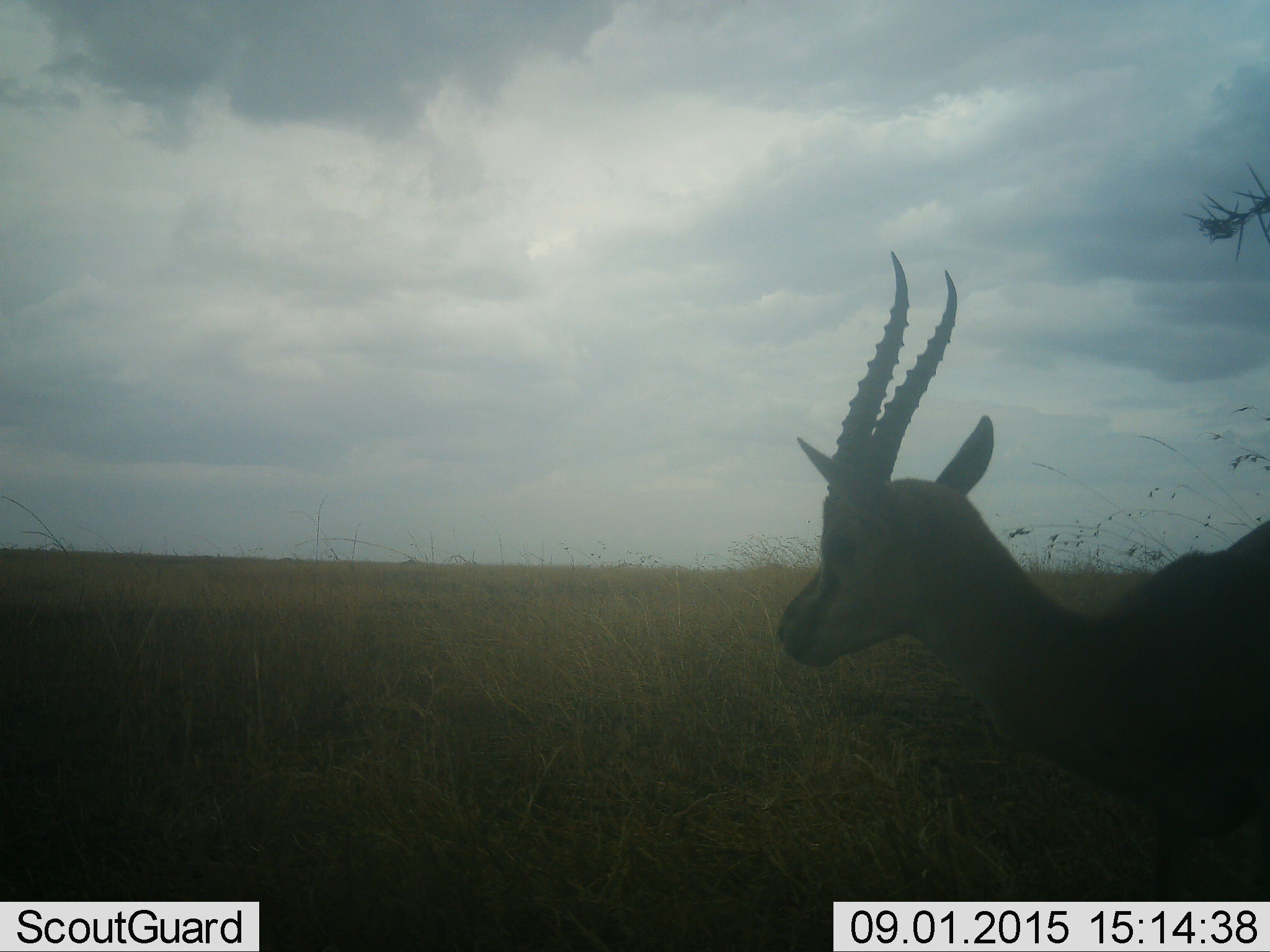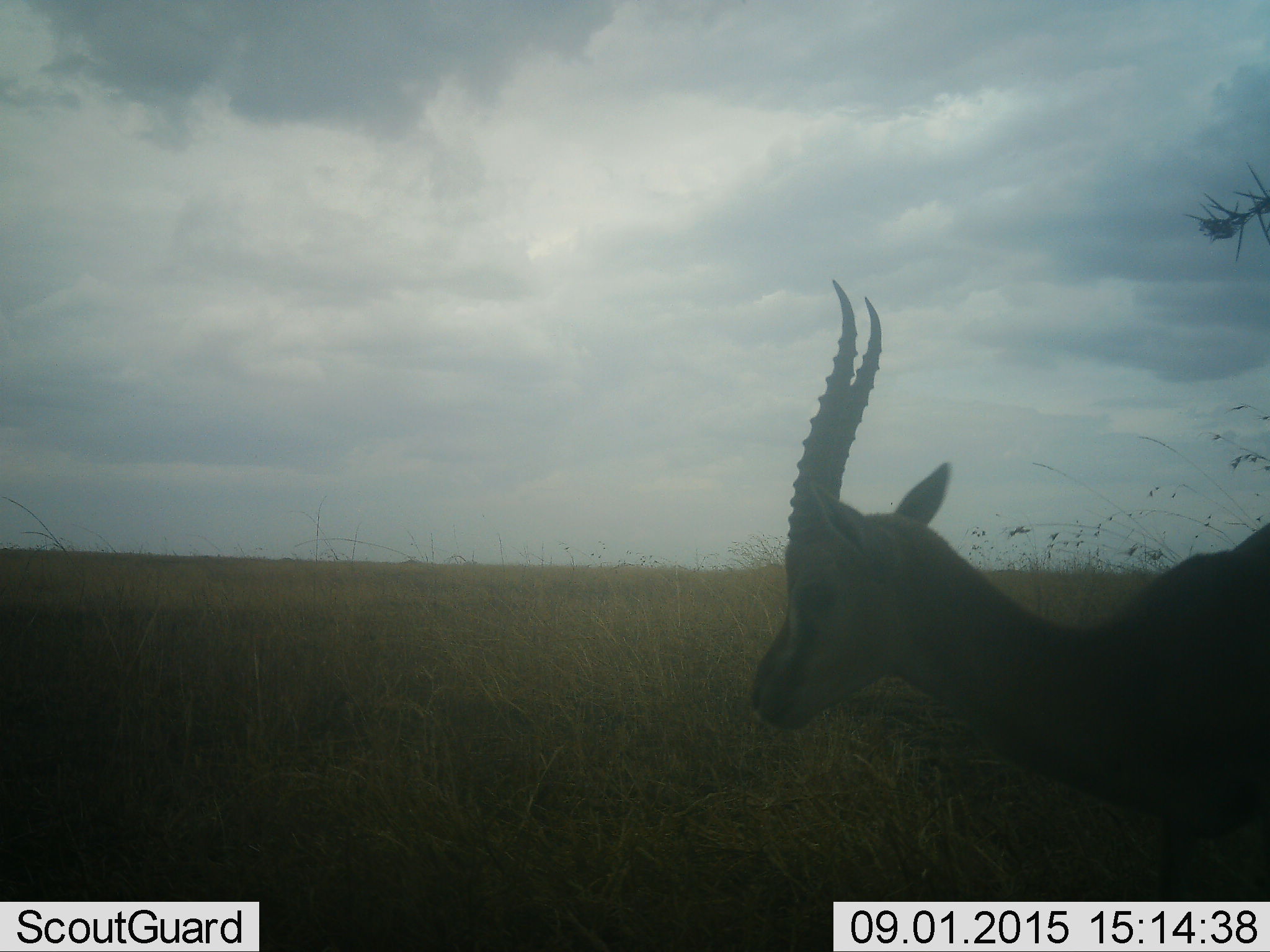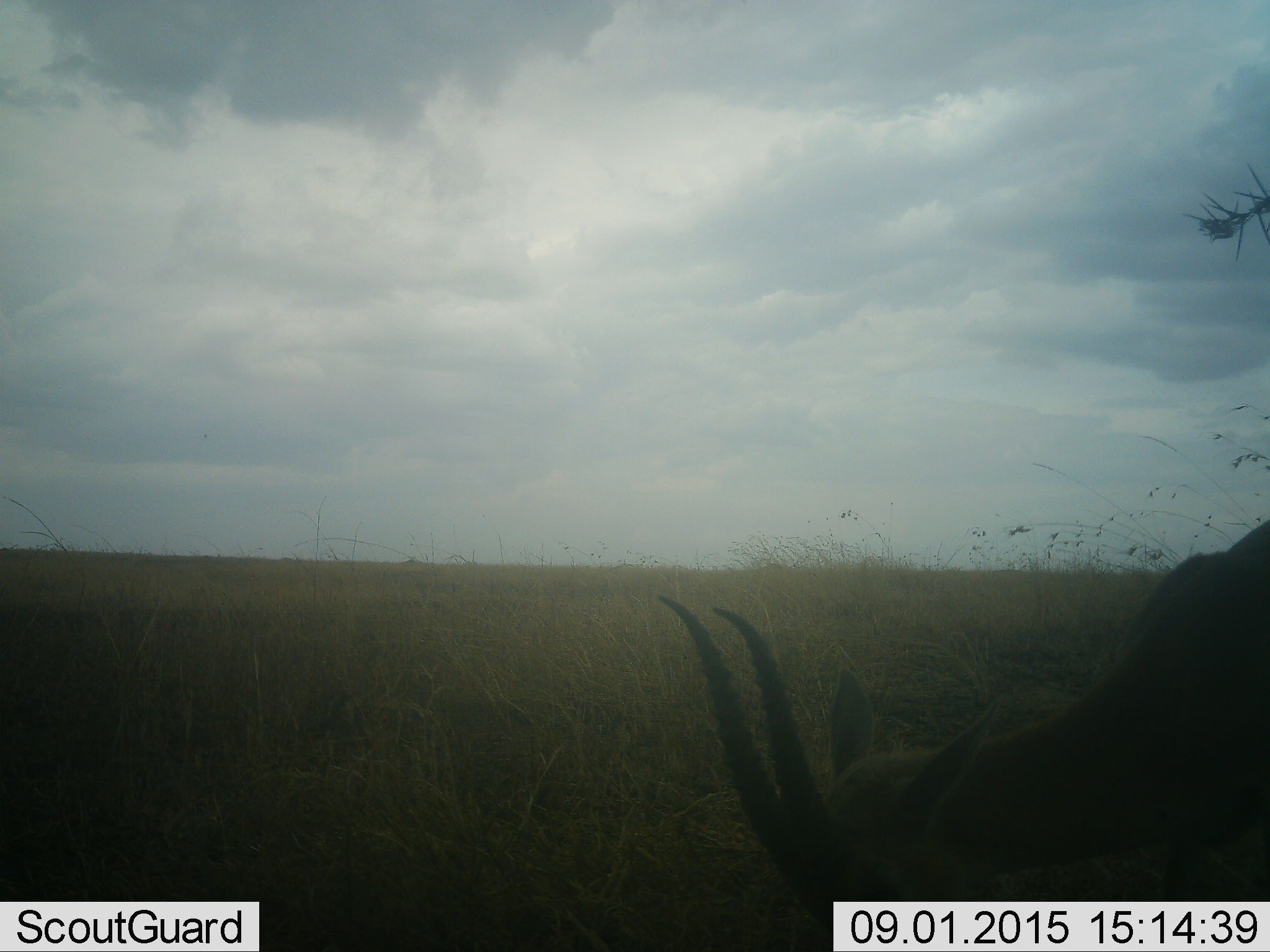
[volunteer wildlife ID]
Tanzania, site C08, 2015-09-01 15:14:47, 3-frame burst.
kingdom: Animalia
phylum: Chordata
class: Mammalia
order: Artiodactyla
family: Bovidae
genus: Eudorcas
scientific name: Eudorcas thomsonii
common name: thomson's gazelle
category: gazellethomsons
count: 1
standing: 80%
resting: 0%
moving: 20%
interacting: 0%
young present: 0%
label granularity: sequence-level